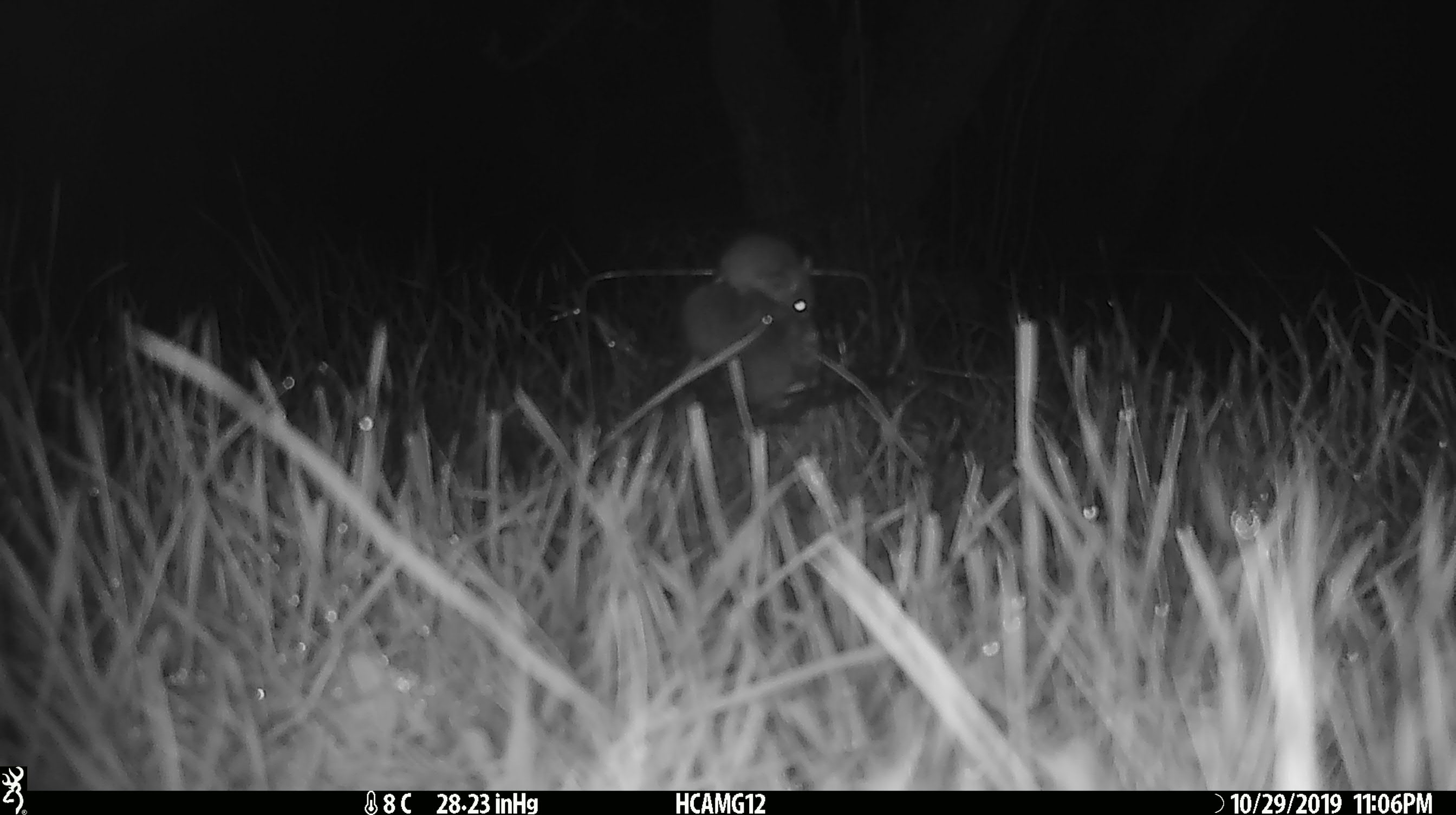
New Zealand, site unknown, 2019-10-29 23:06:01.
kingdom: Animalia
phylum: Chordata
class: Mammalia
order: Rodentia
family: Muridae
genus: Mus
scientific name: Mus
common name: mouse